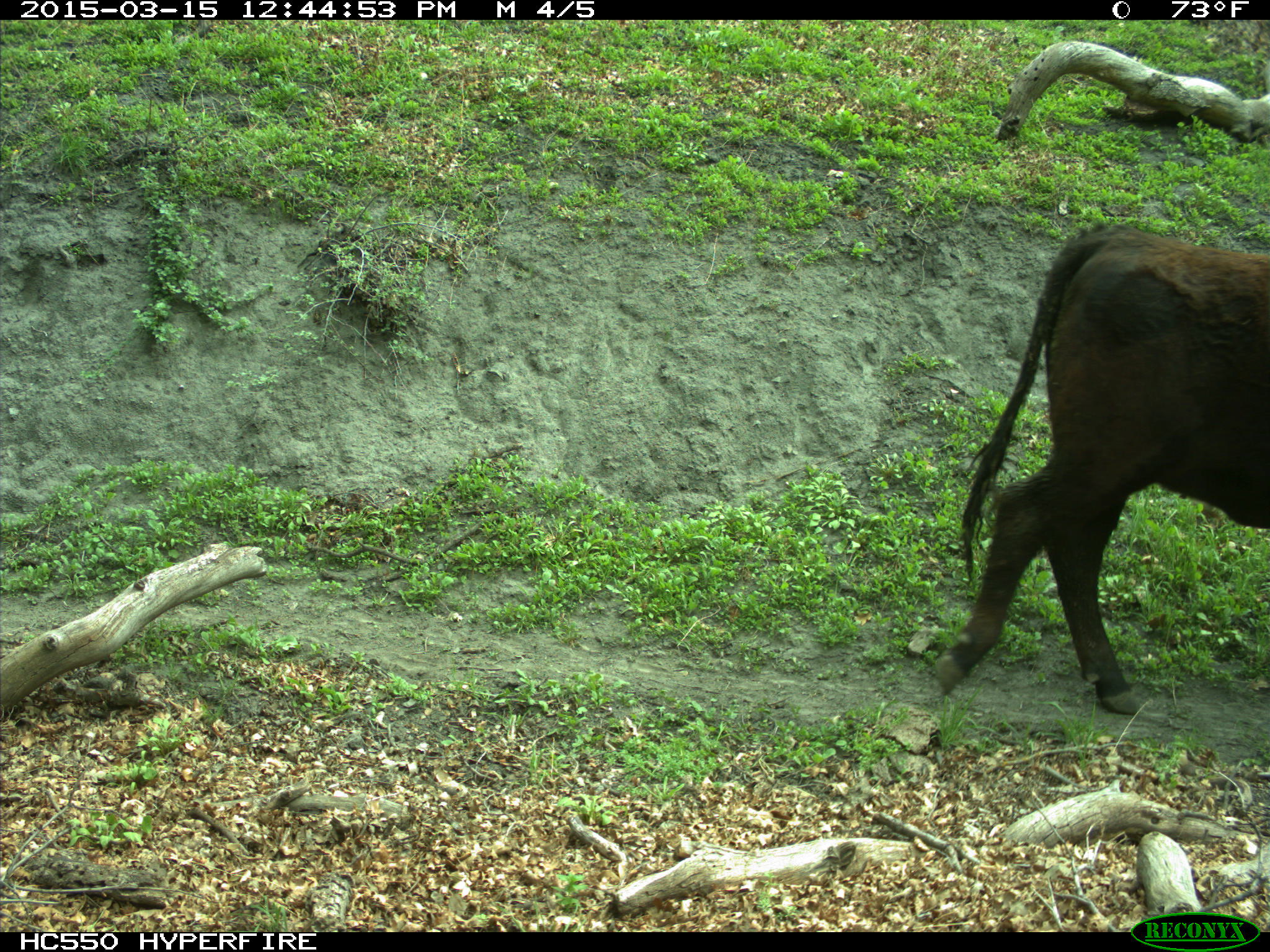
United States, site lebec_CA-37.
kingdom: Animalia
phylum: Chordata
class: Mammalia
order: Artiodactyla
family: Bovidae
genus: Bos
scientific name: Bos taurus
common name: domestic cow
Bos taurus (domestic cow).